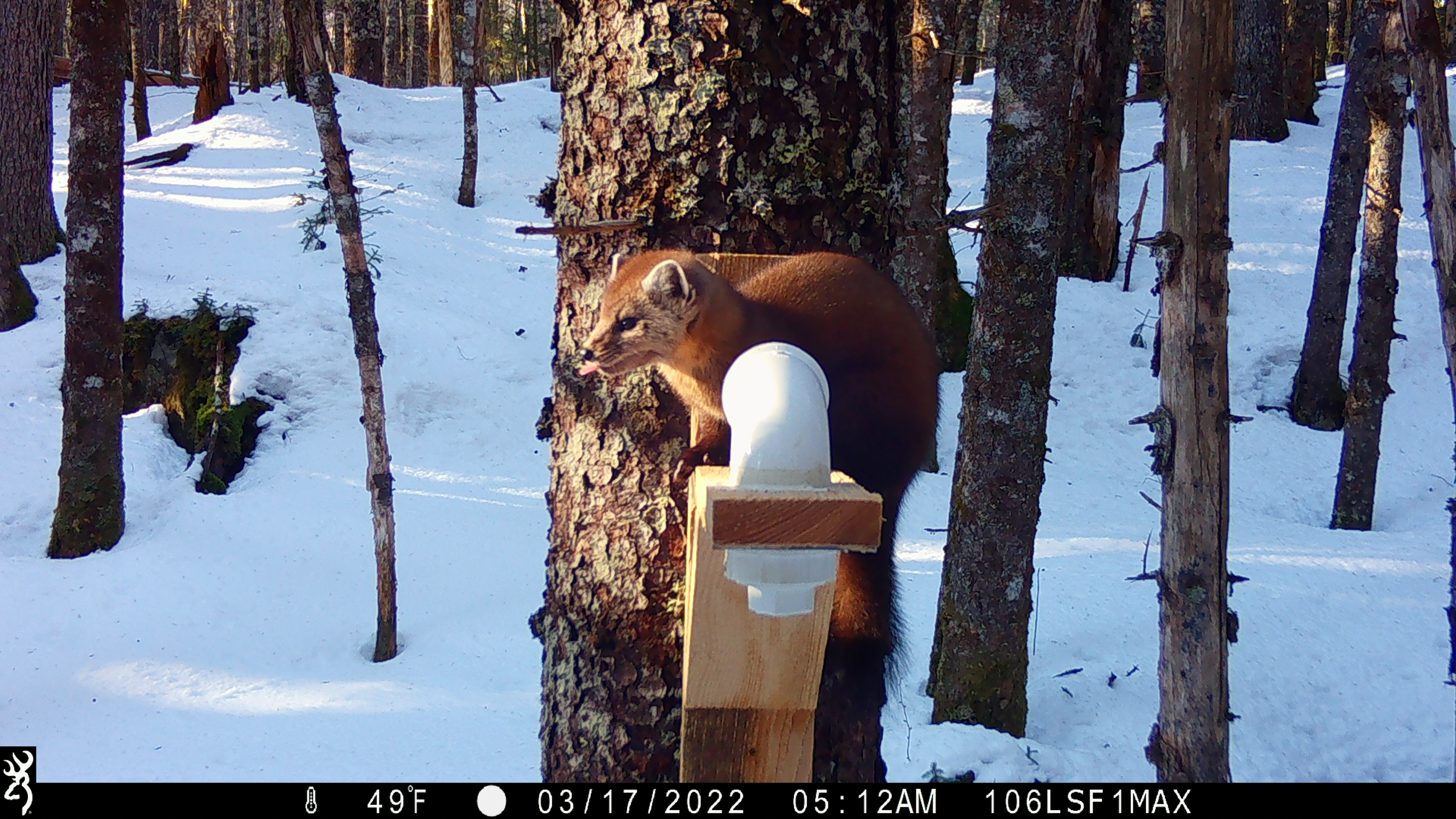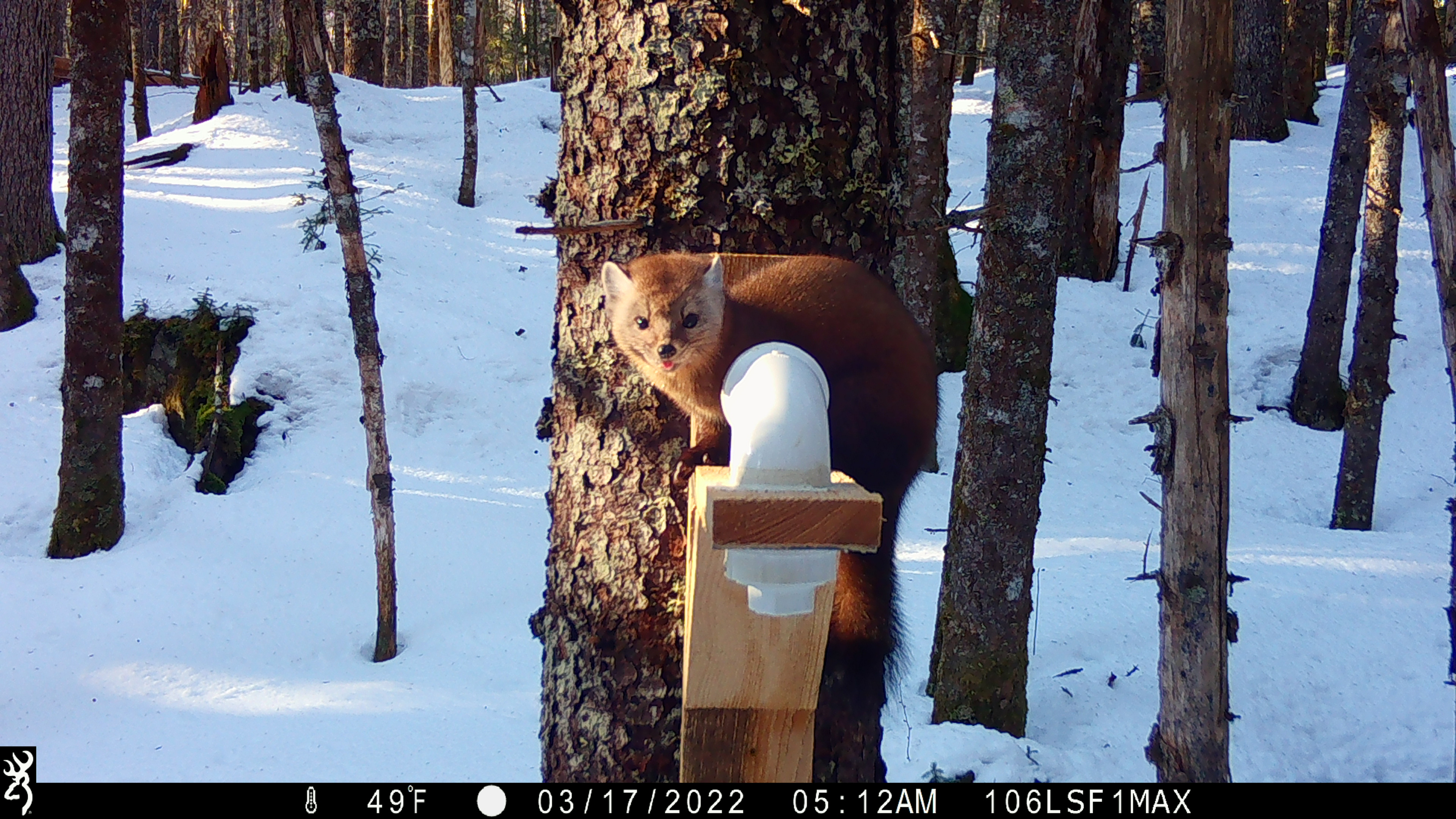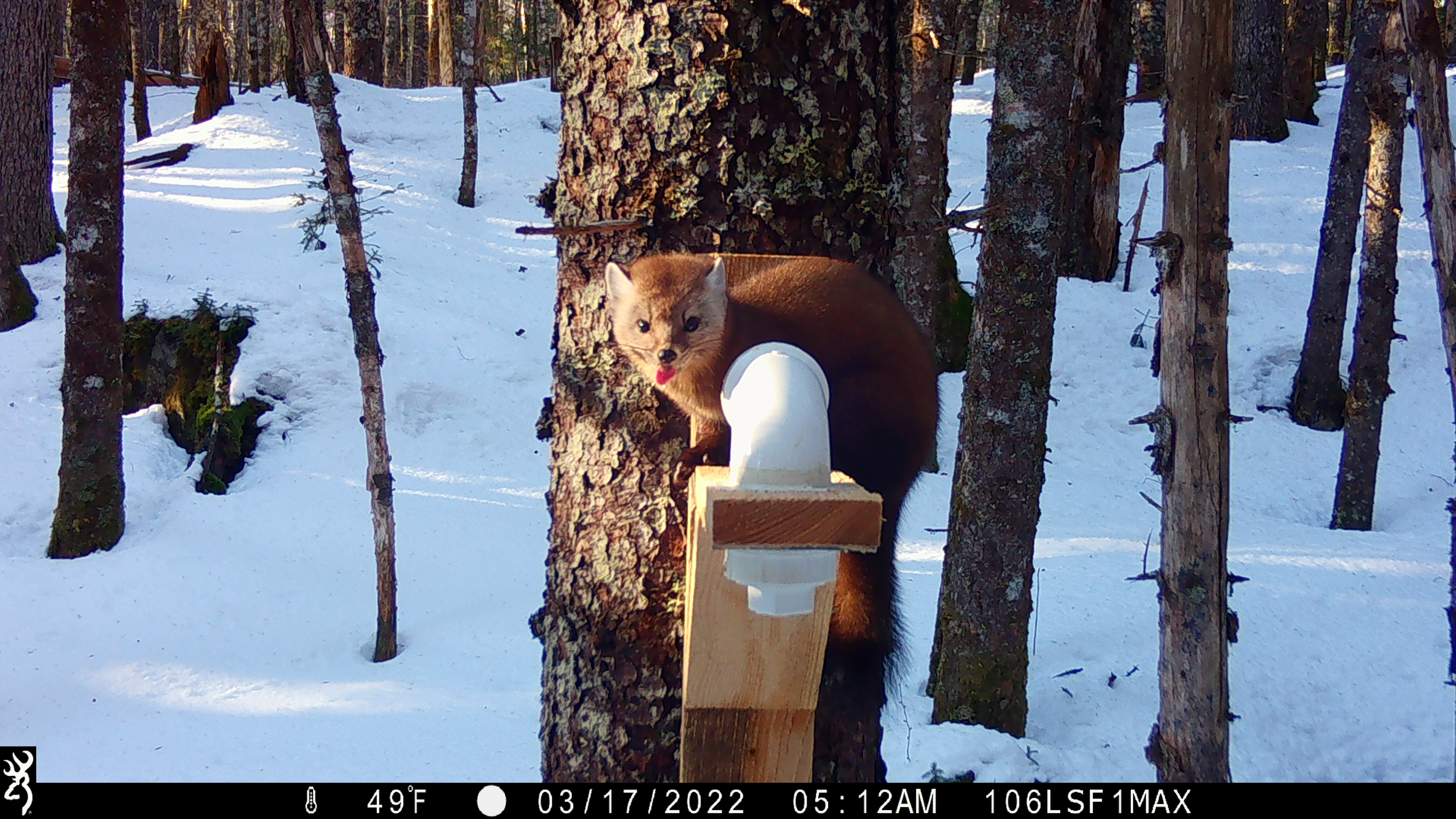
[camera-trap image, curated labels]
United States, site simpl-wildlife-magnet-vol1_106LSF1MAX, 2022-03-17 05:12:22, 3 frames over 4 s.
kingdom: Animalia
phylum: Chordata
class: Mammalia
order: Carnivora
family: Mustelidae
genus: Martes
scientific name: Martes americana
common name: american marten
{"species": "american marten (Martes americana)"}